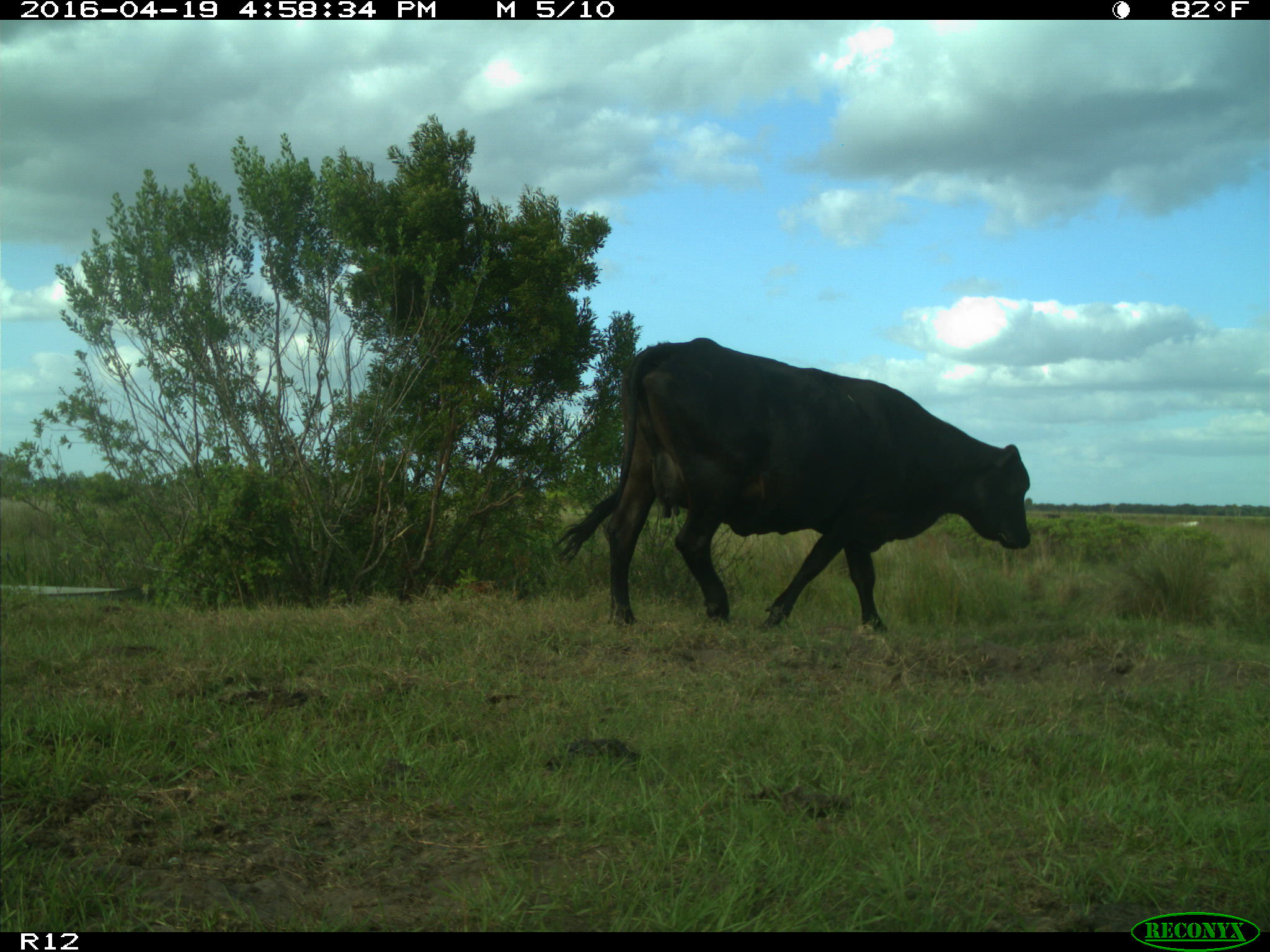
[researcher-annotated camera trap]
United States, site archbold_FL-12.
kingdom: Animalia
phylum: Chordata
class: Mammalia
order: Artiodactyla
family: Bovidae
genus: Bos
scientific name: Bos taurus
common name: domestic cow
Bos taurus (domestic cow).